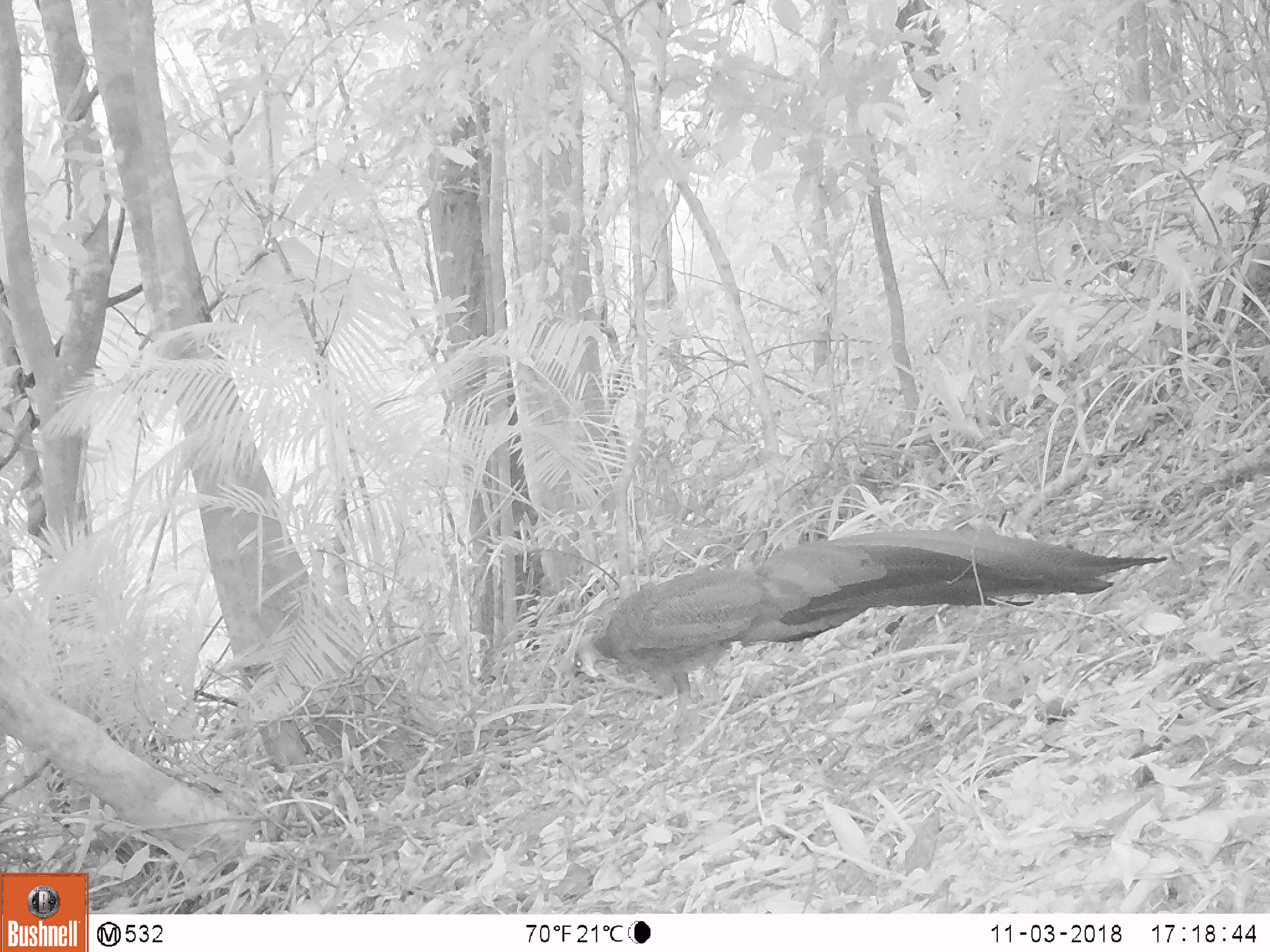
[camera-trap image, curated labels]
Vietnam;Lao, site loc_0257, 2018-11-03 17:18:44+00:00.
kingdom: Animalia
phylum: Chordata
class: Aves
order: Galliformes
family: Phasianidae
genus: Rheinardia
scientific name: Rheinardia ocellata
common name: crested argus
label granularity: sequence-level